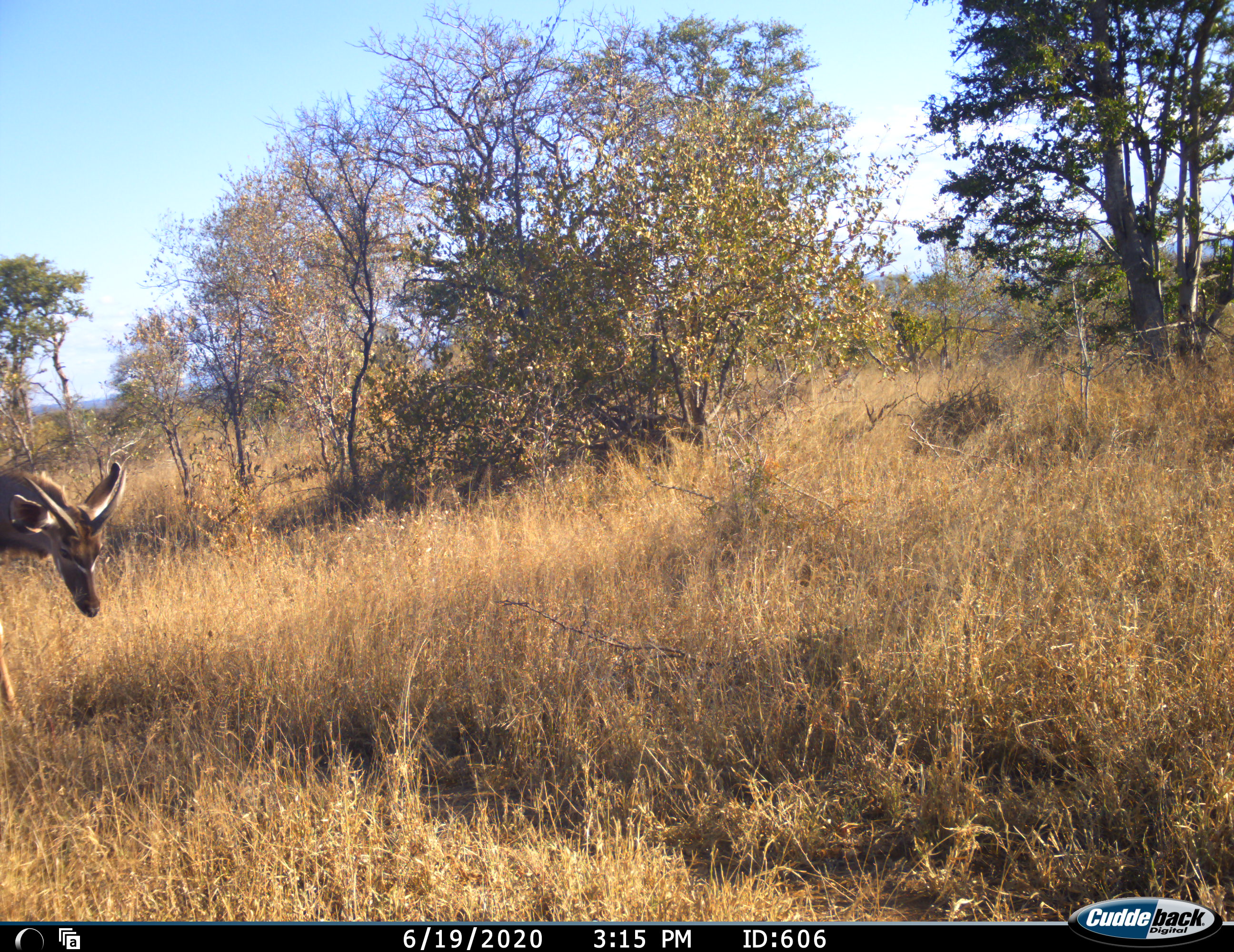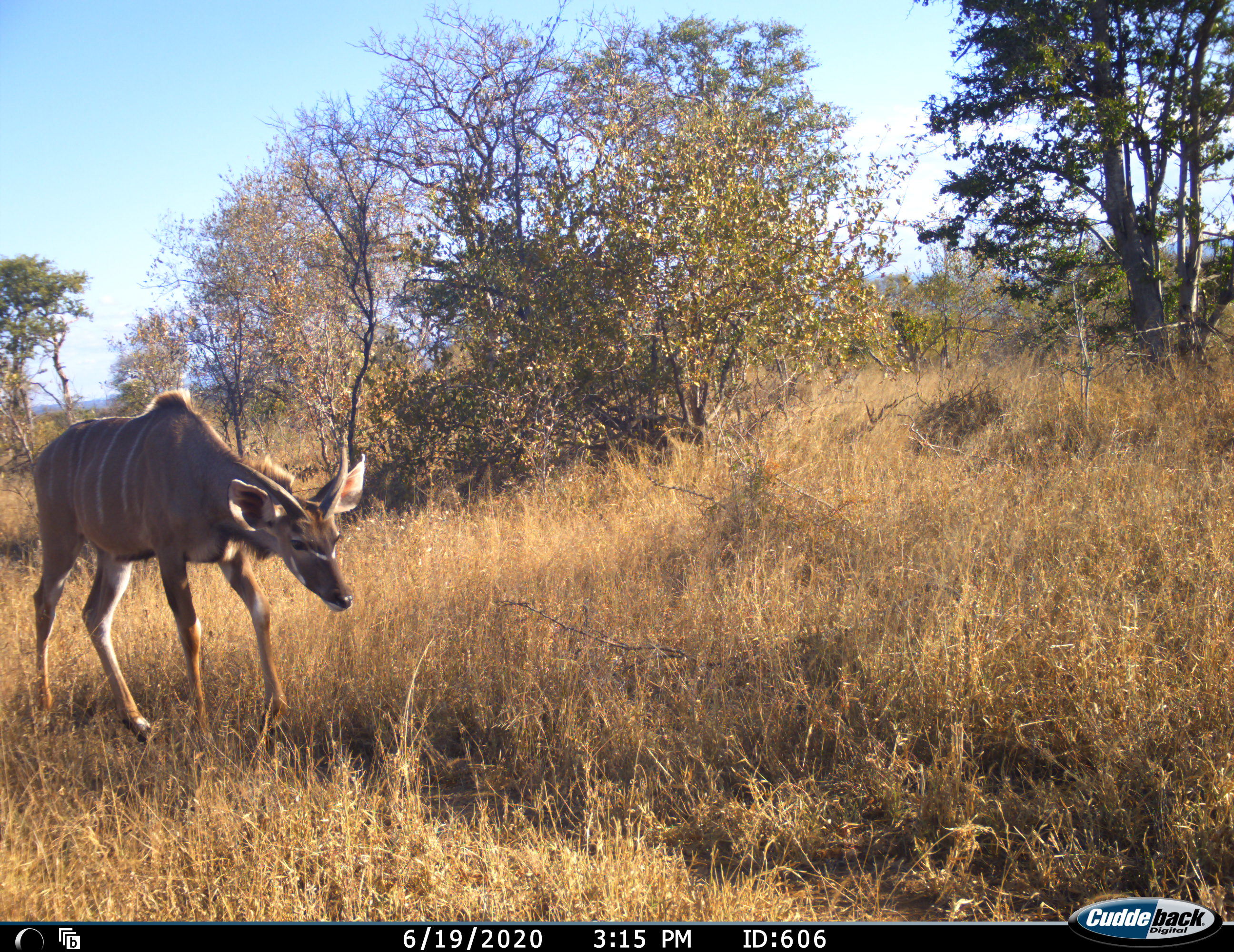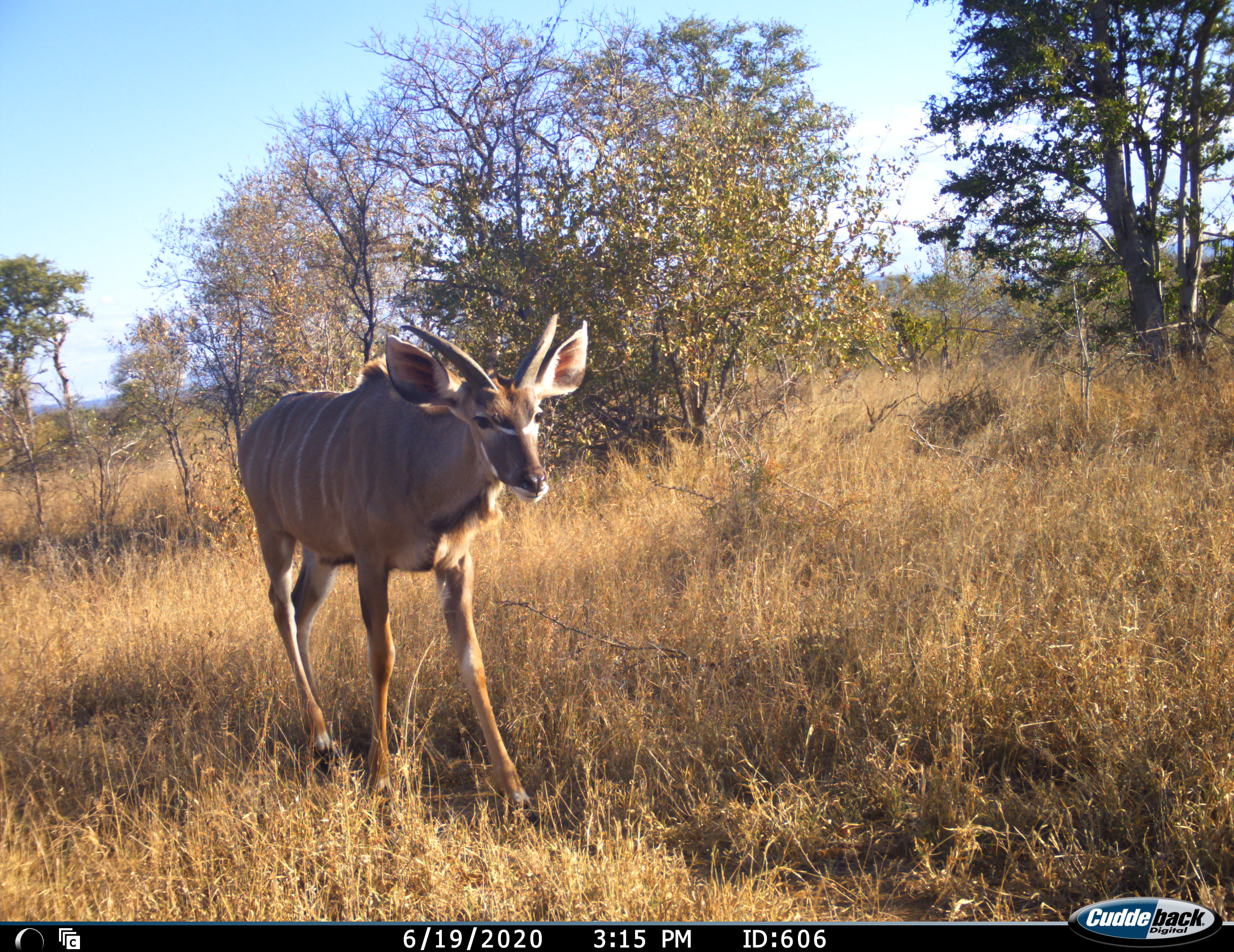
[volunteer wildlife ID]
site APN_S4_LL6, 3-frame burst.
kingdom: Animalia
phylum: Chordata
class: Mammalia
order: Artiodactyla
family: Bovidae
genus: Tragelaphus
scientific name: Tragelaphus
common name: kudu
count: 1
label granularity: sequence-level